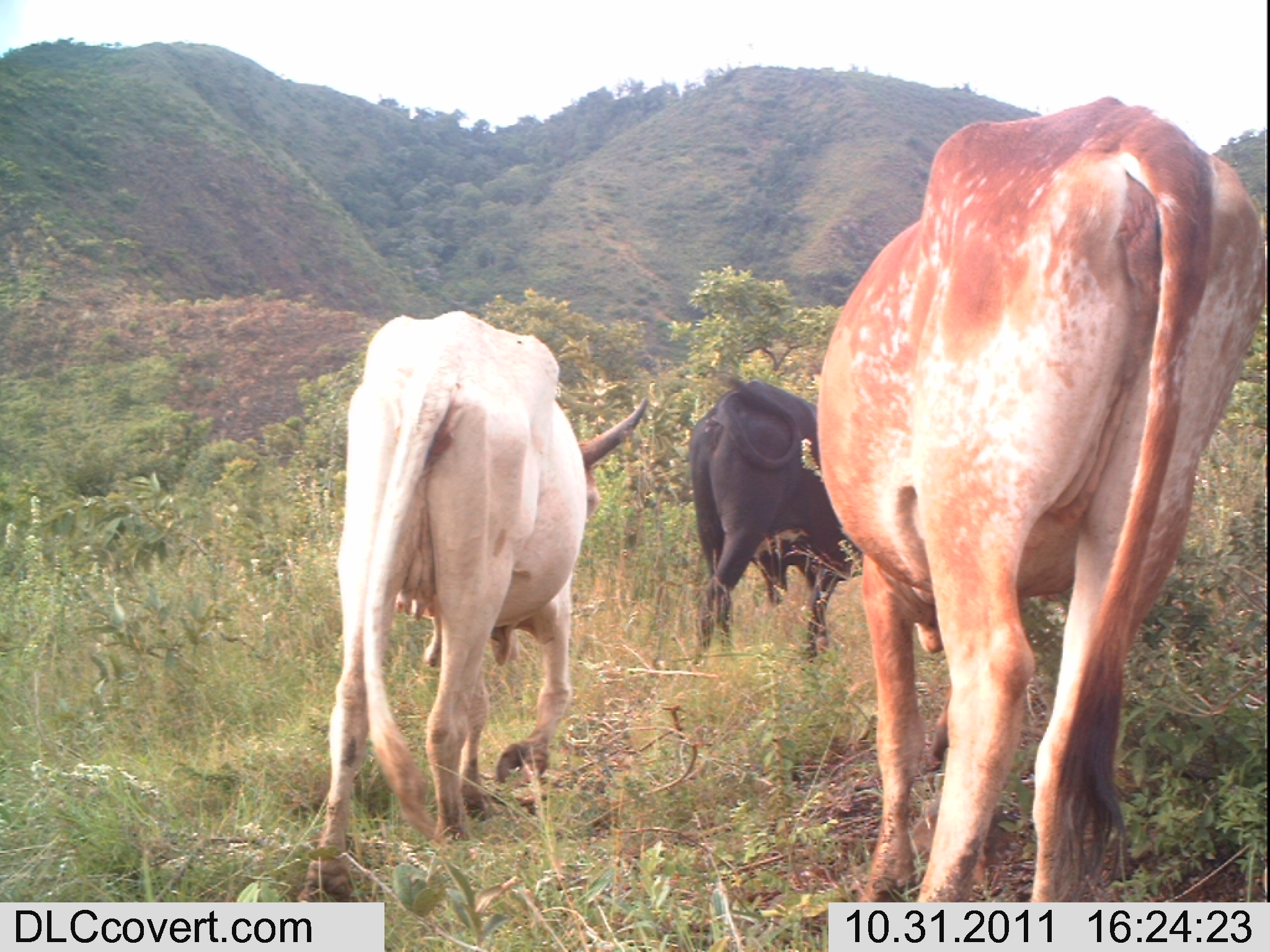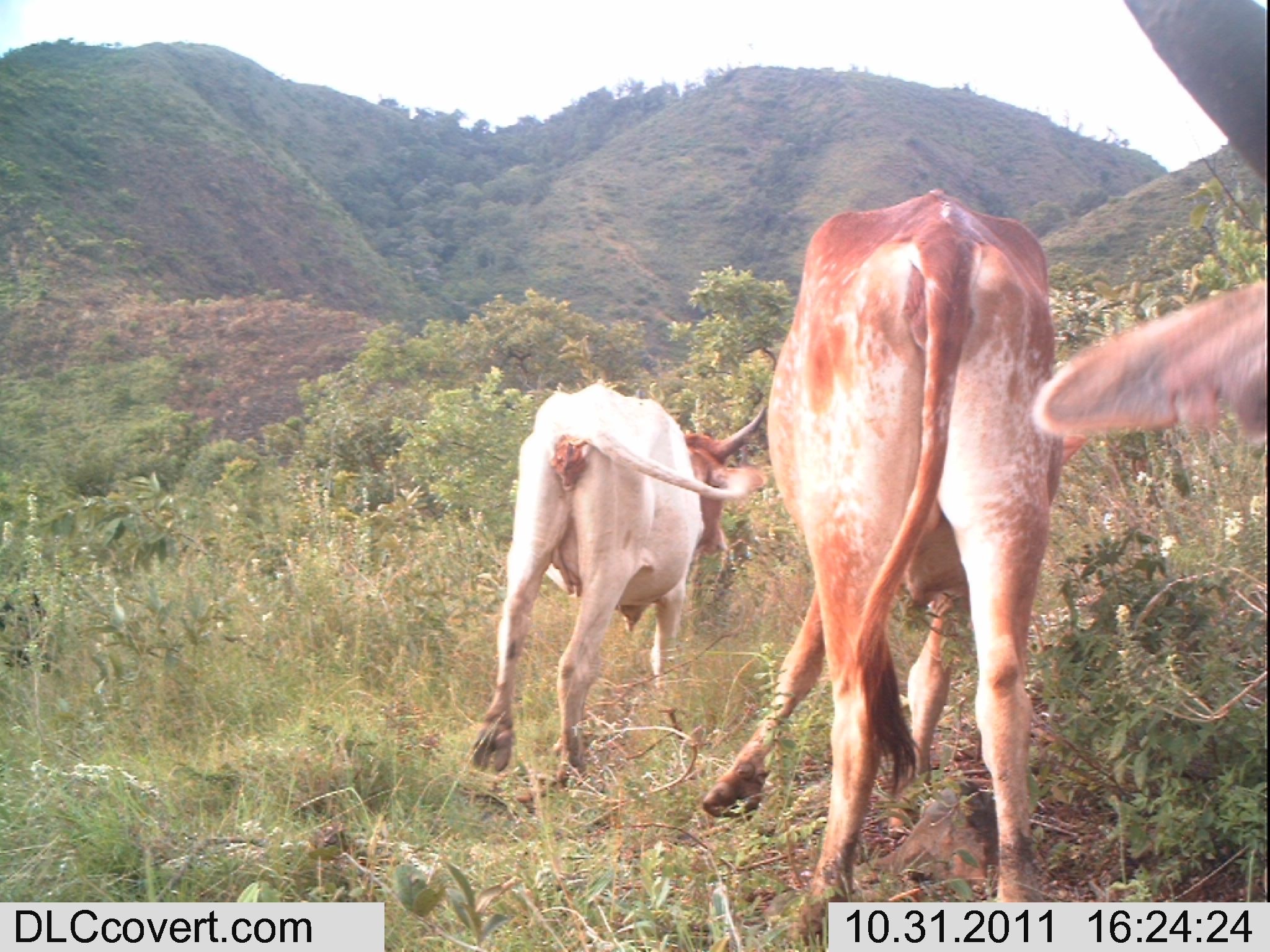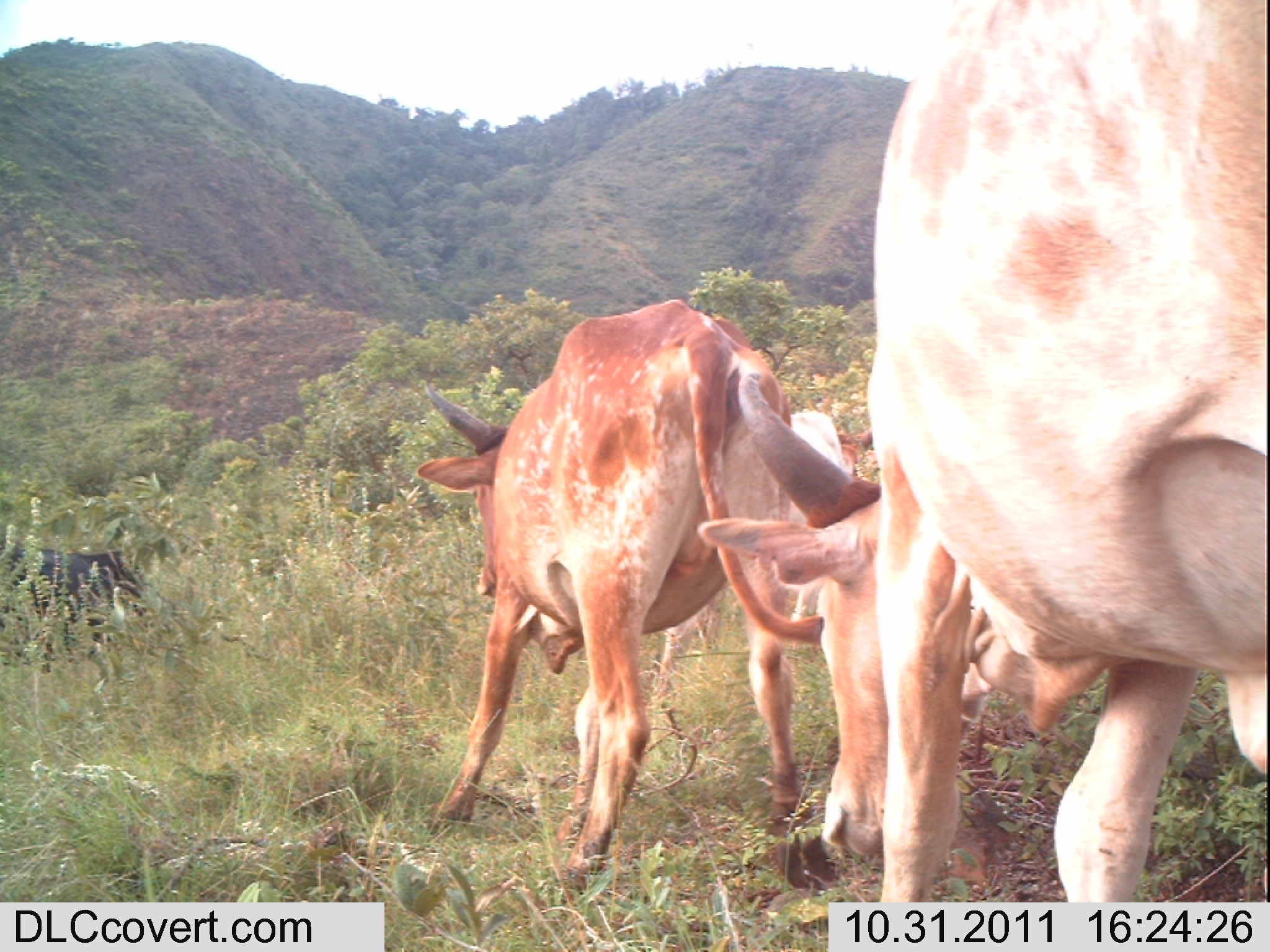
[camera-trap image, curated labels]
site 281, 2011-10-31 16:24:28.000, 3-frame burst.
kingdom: Animalia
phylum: Chordata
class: Mammalia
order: Artiodactyla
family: Bovidae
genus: Bos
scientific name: Bos taurus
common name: domestic cattle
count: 3